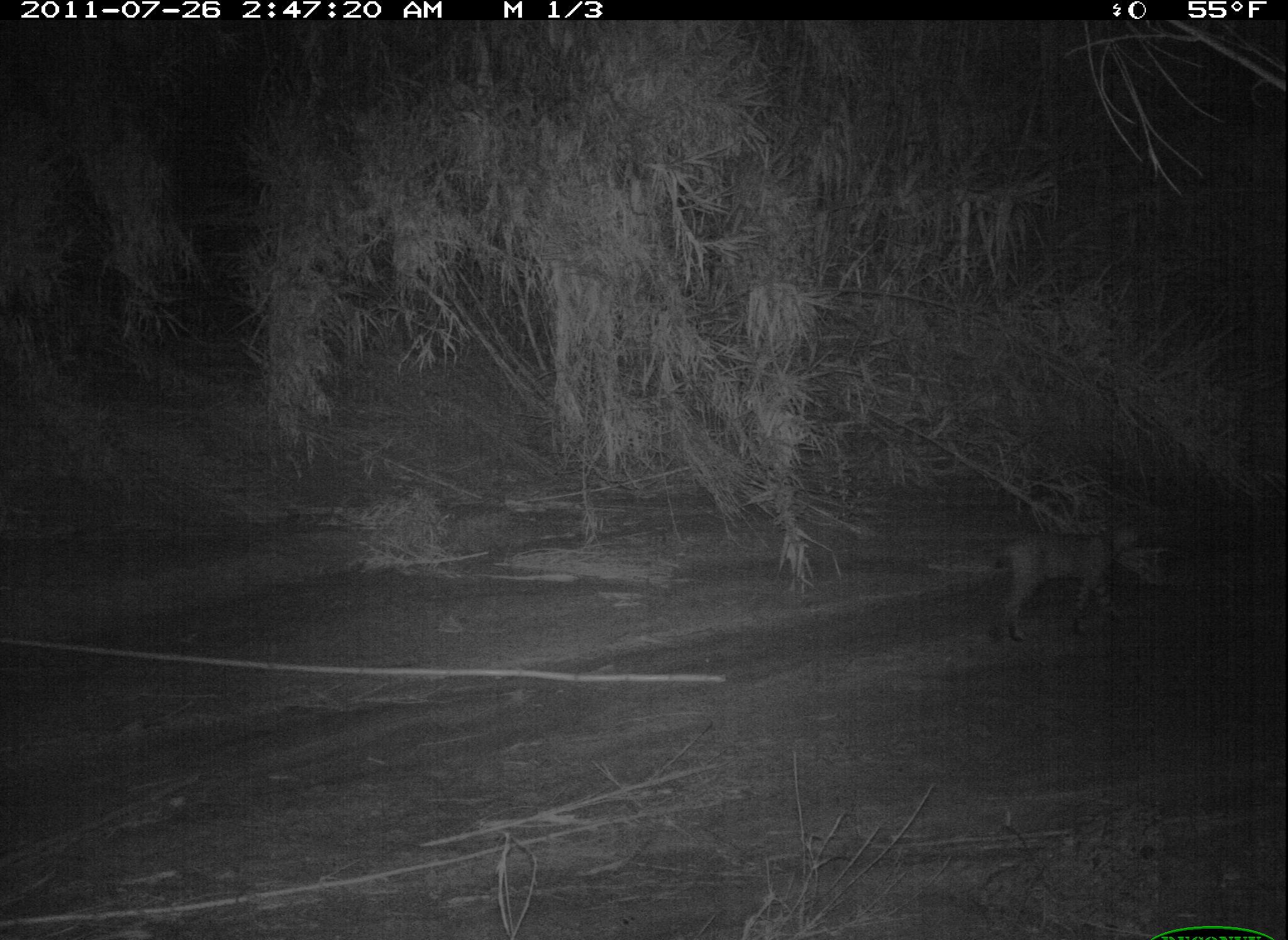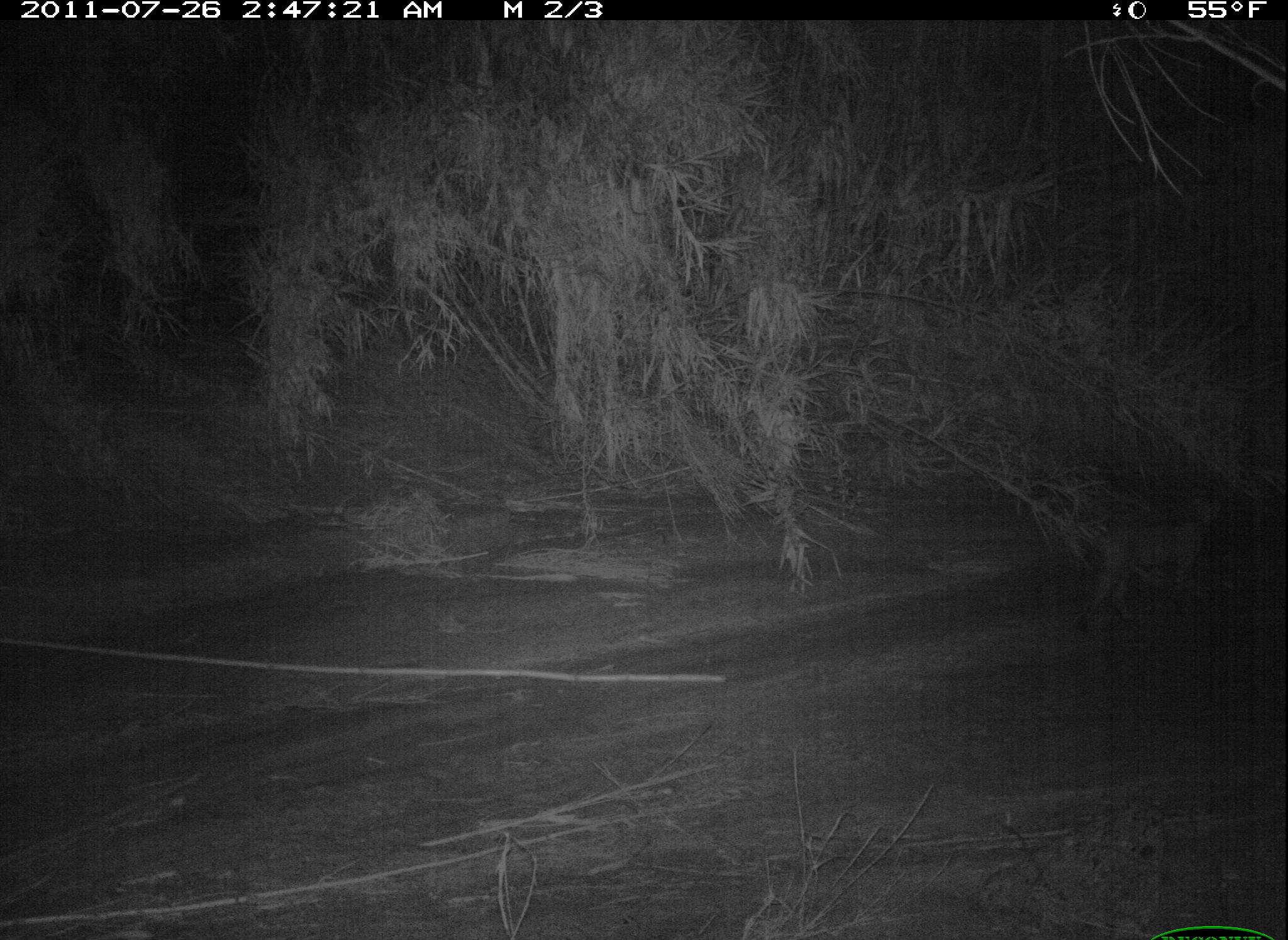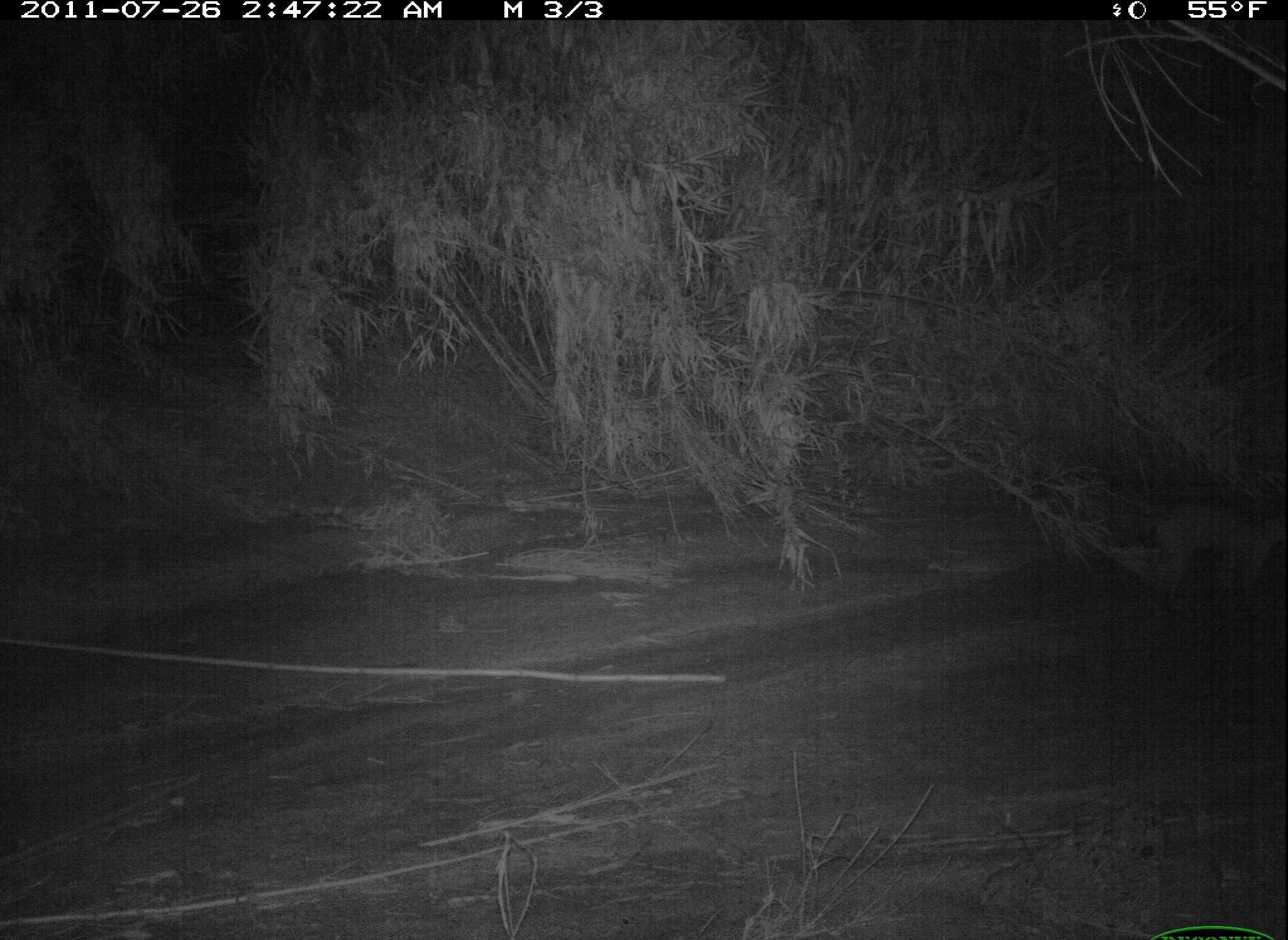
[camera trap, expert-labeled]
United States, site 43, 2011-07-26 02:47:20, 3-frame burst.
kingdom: Animalia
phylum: Chordata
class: Mammalia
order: Carnivora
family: Felidae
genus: Lynx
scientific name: Lynx rufus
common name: bobcat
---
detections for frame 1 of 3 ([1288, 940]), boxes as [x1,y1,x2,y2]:
bobcat: [968,511,1161,662]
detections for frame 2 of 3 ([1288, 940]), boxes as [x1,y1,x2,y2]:
bobcat: [1062,480,1232,639]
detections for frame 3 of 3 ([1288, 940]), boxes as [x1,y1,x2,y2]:
bobcat: [1132,486,1283,617]